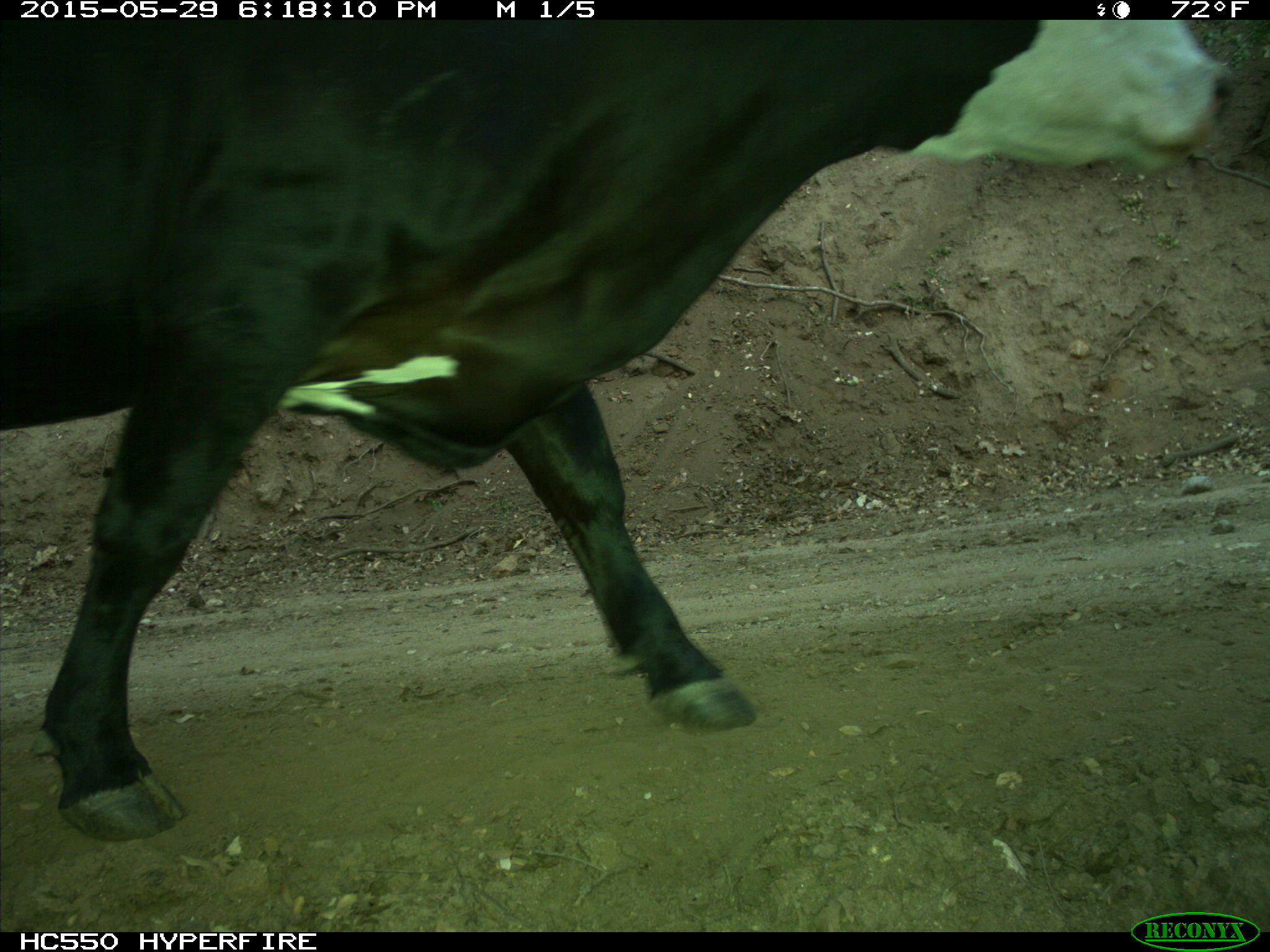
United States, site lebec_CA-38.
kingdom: Animalia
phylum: Chordata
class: Mammalia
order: Artiodactyla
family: Bovidae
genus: Bos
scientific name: Bos taurus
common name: domestic cow